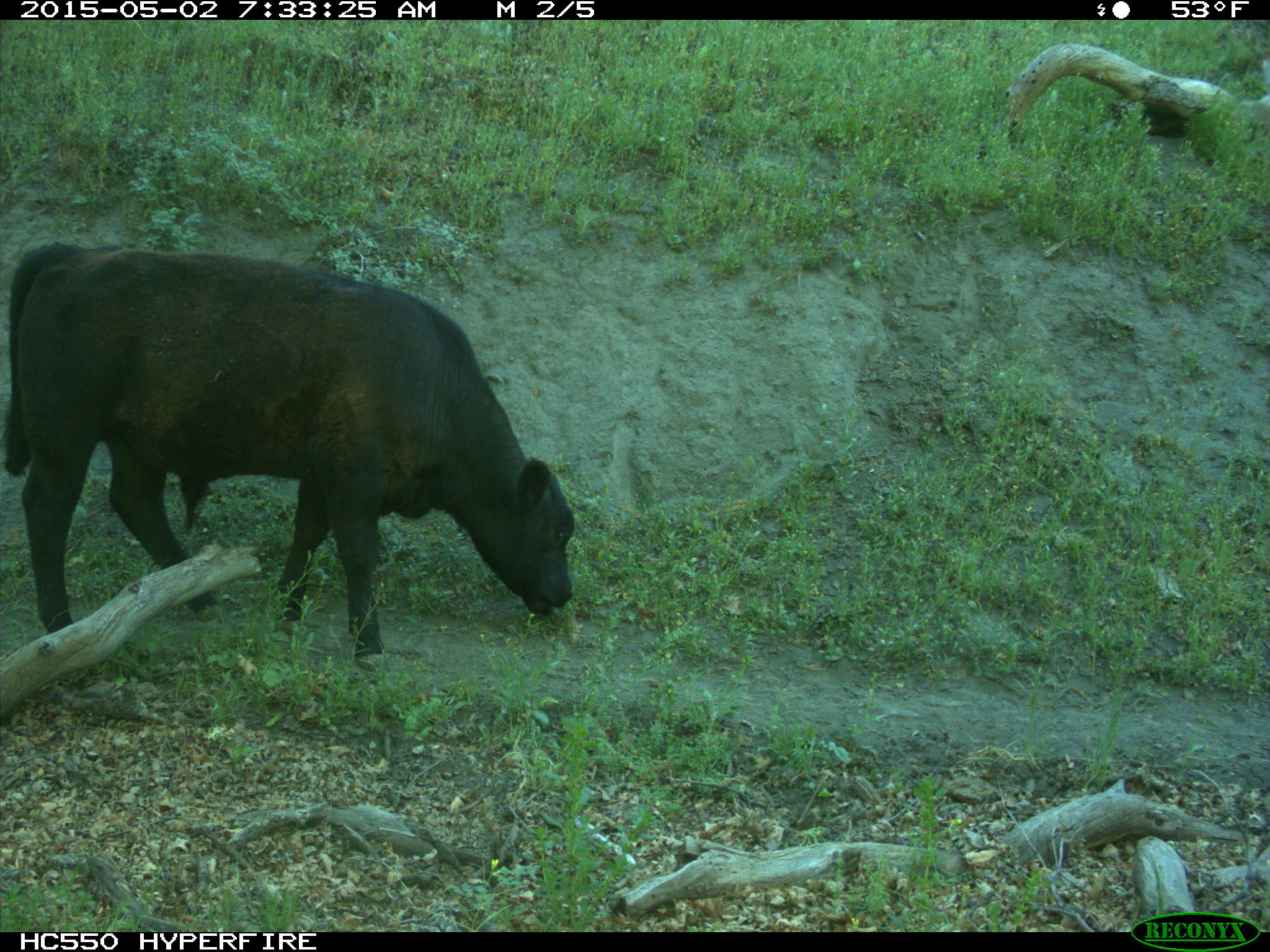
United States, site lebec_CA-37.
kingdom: Animalia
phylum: Chordata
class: Mammalia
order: Artiodactyla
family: Bovidae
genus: Bos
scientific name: Bos taurus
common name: domestic cow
Bos taurus (domestic cow).